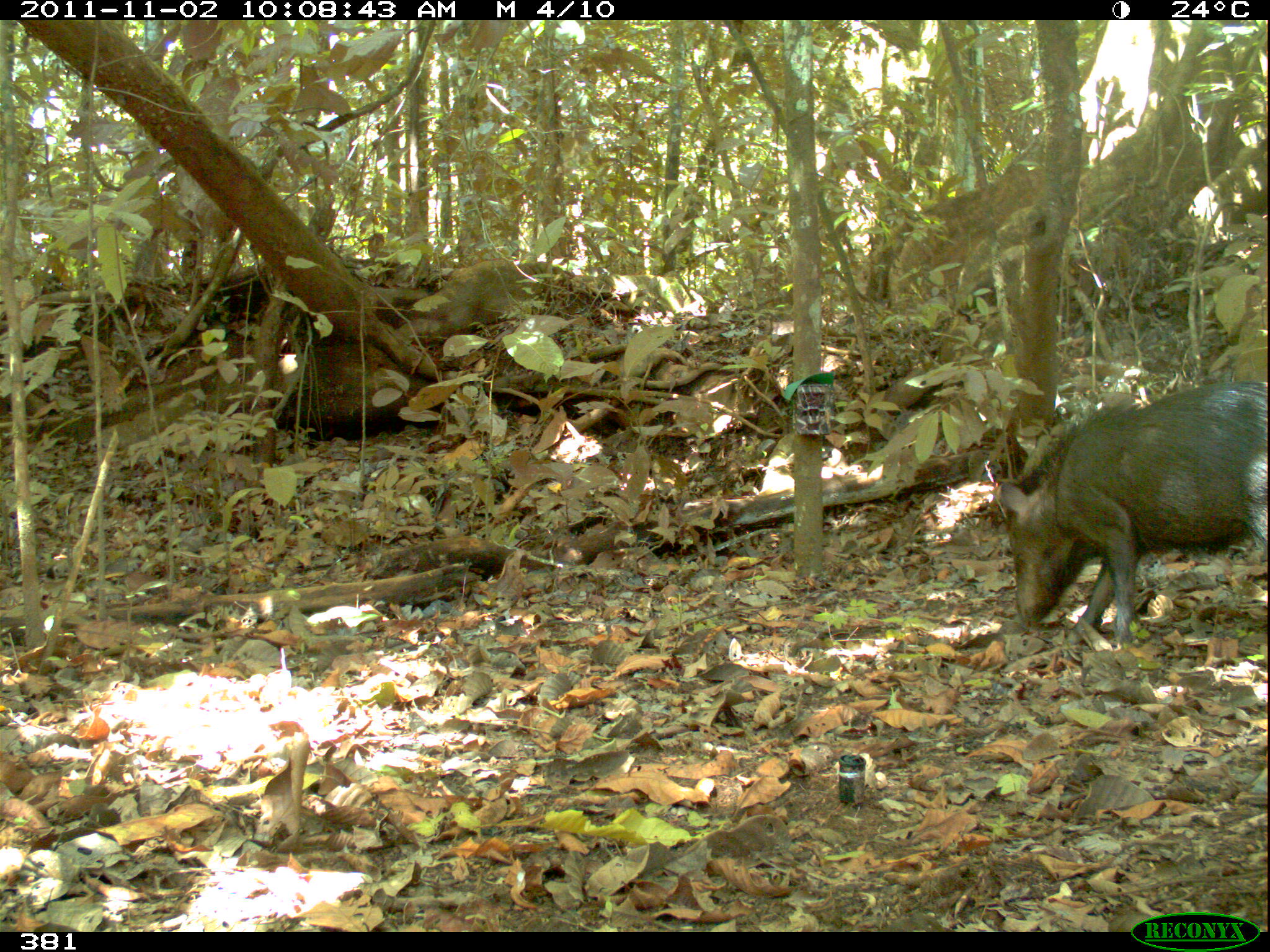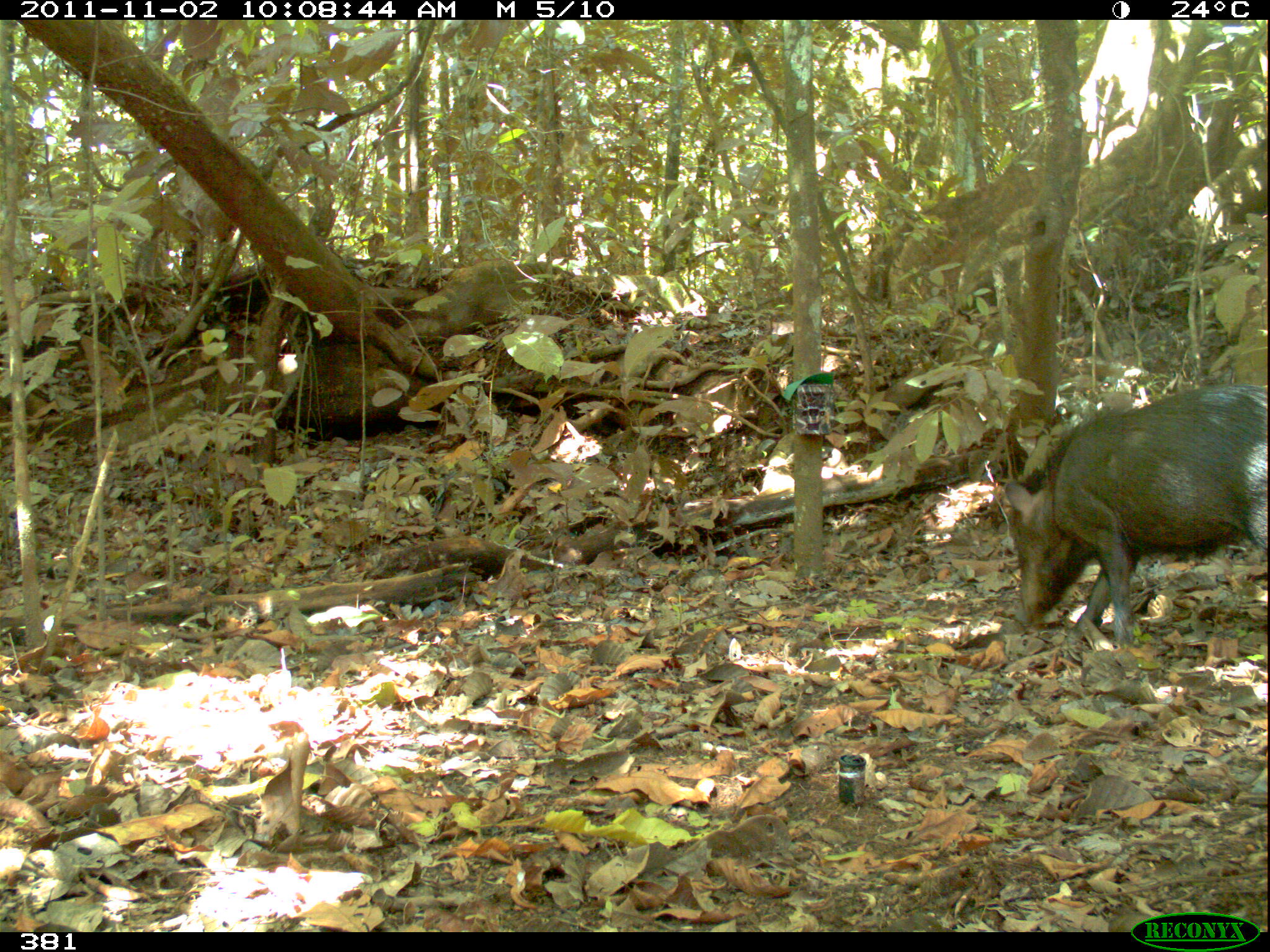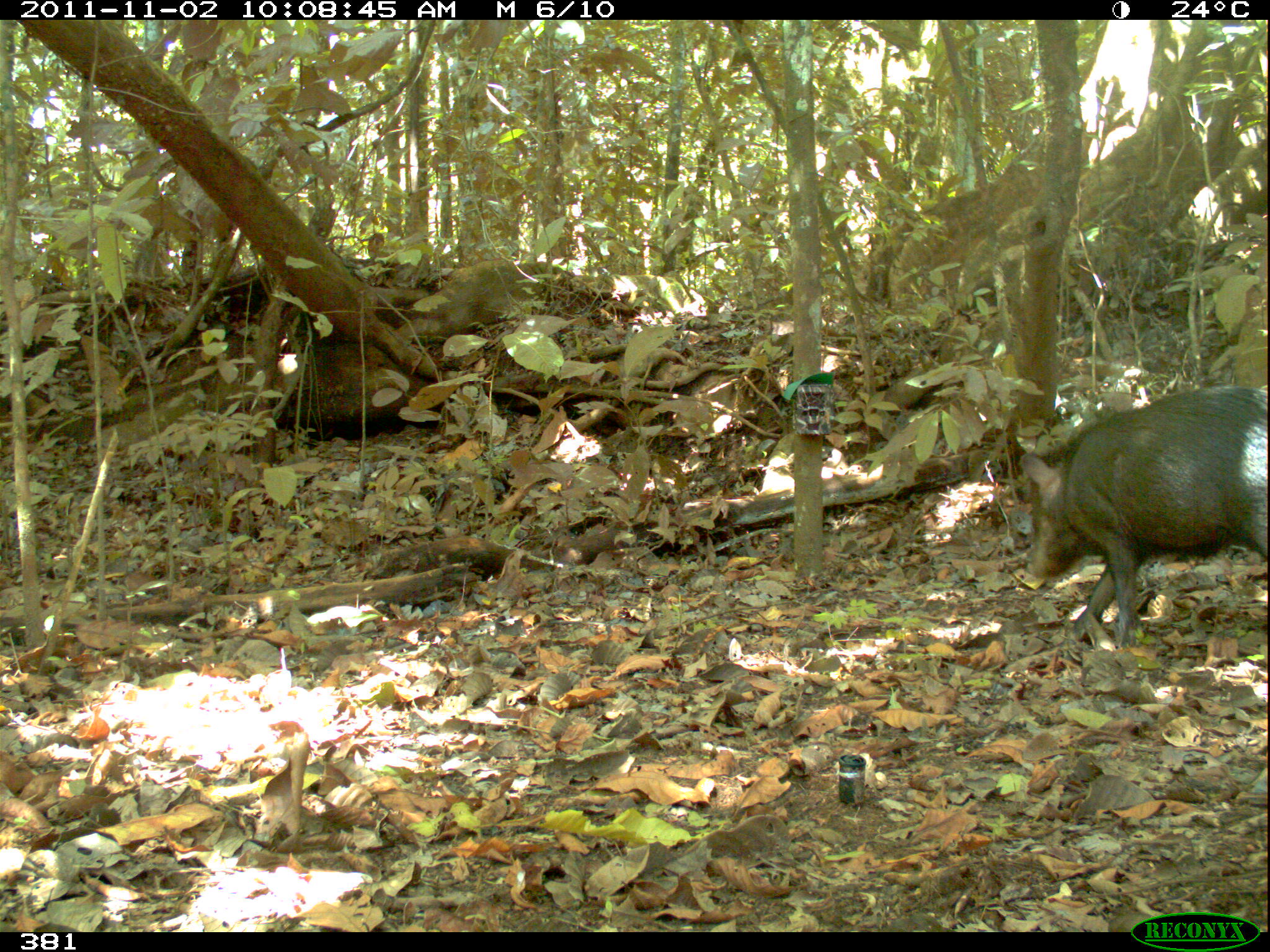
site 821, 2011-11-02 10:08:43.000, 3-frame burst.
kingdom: Animalia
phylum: Chordata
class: Mammalia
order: Artiodactyla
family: Tayassuidae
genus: Tayassu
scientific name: Tayassu pecari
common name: white-lipped peccary